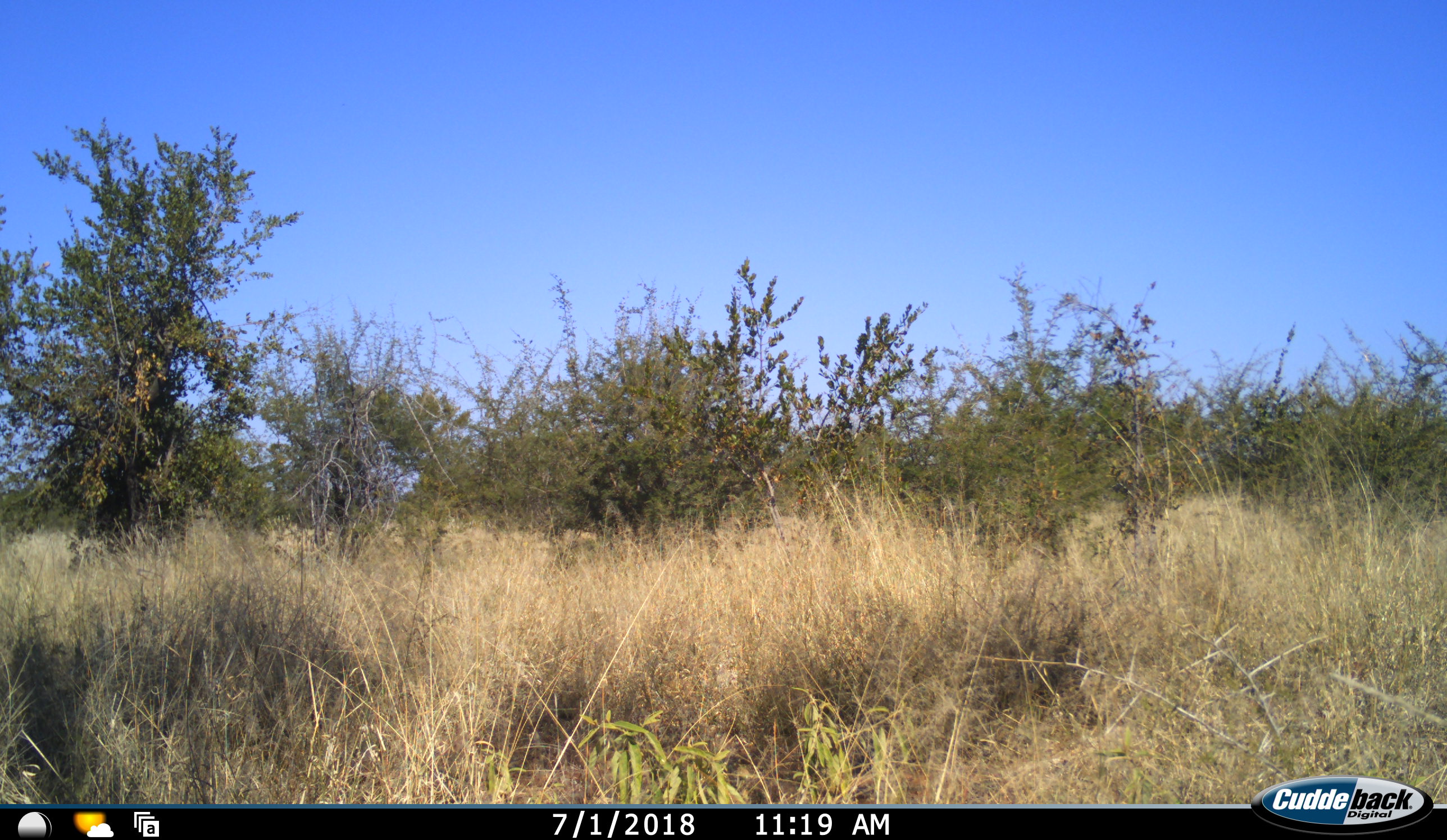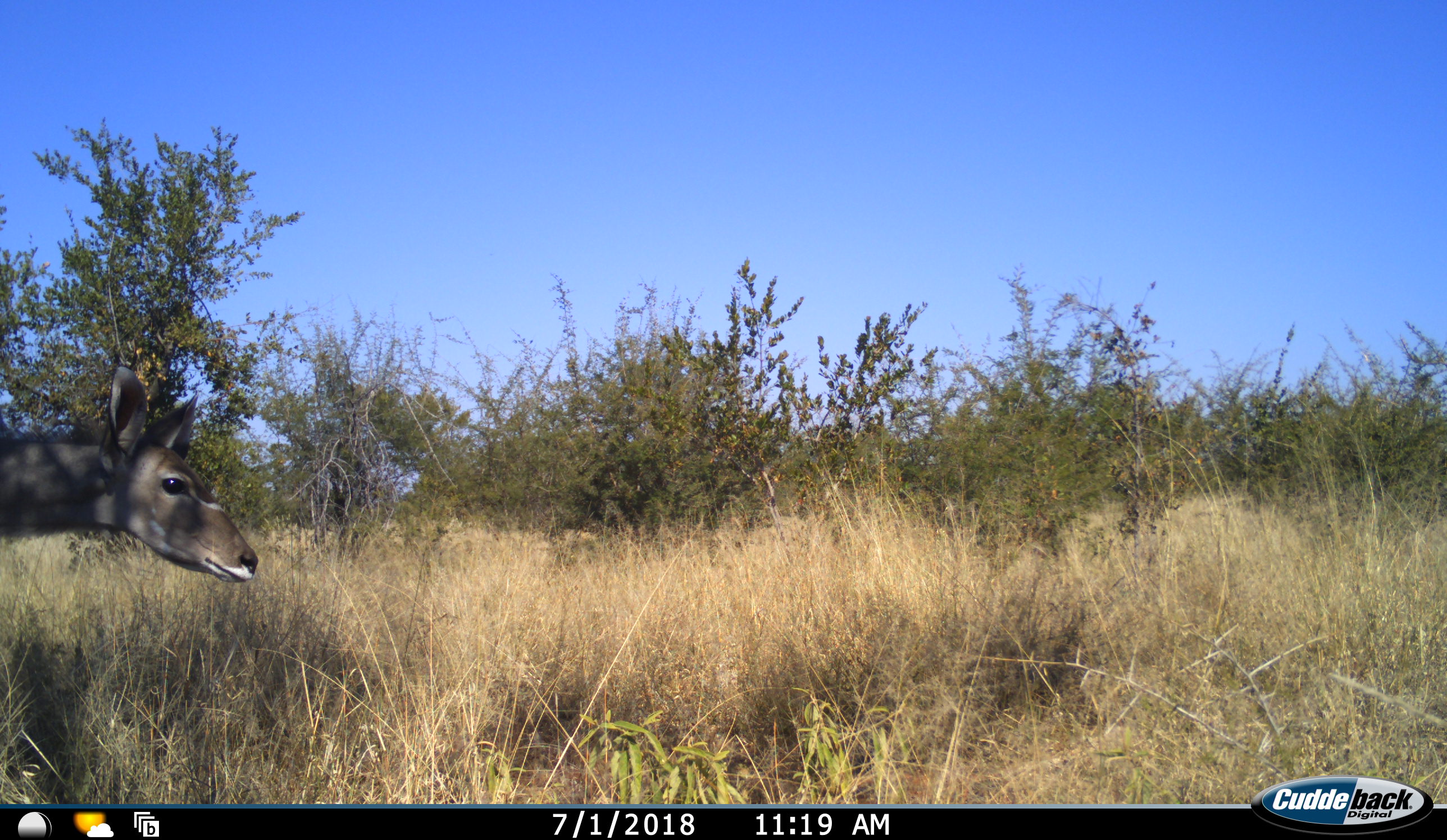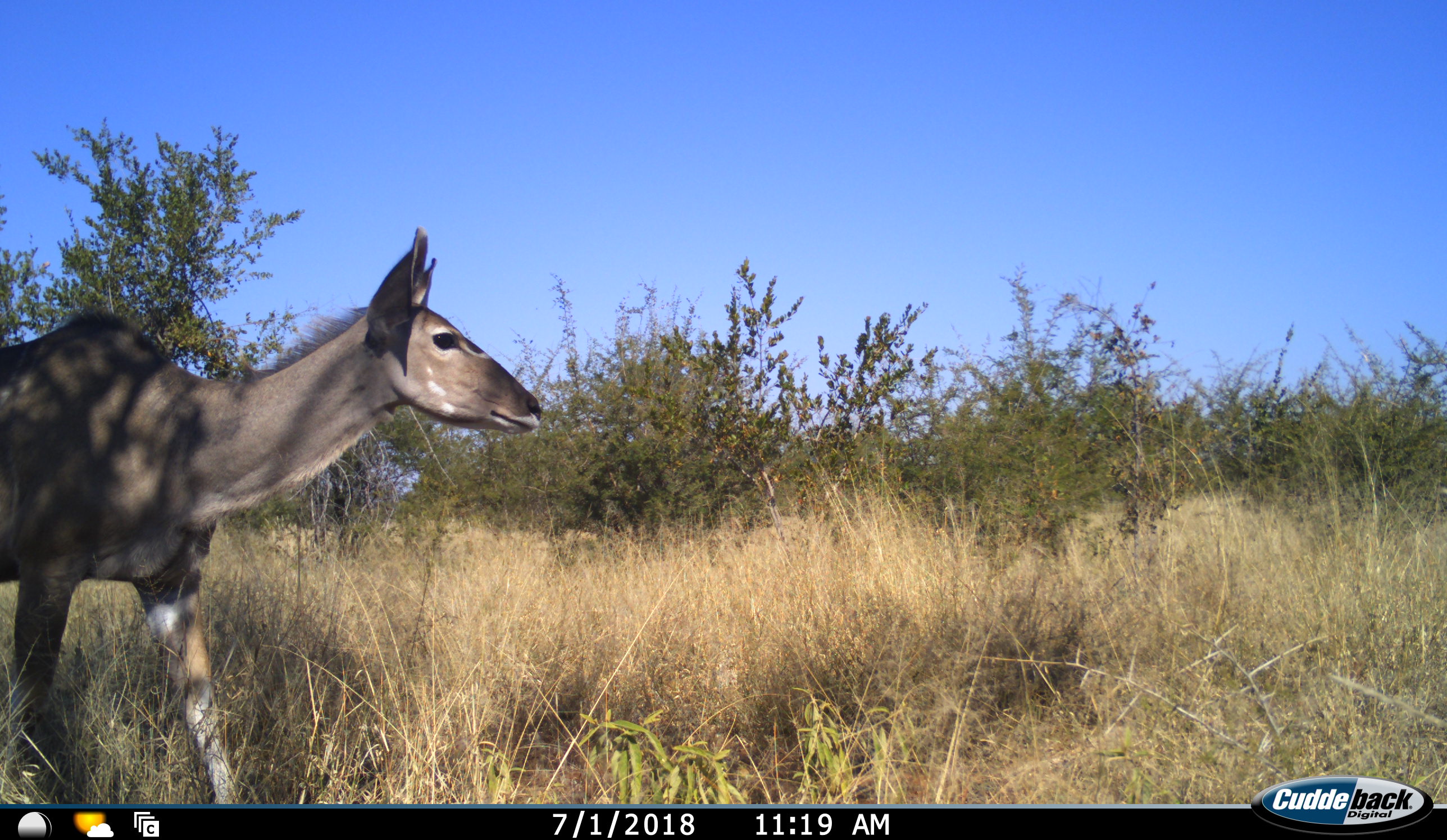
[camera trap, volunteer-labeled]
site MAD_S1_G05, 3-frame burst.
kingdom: Animalia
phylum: Chordata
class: Mammalia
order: Artiodactyla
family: Bovidae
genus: Tragelaphus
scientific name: Tragelaphus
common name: kudu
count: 1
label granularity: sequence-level